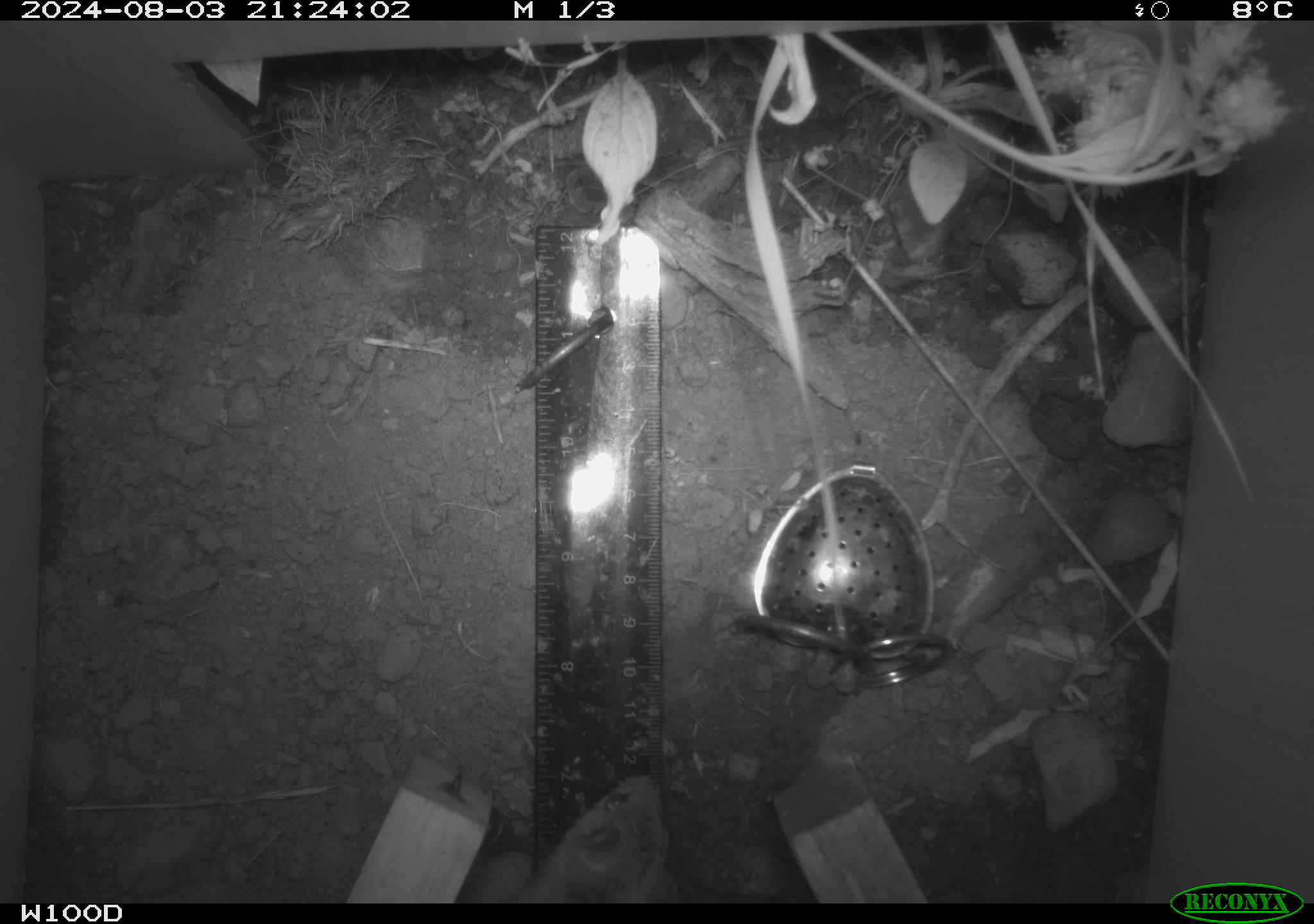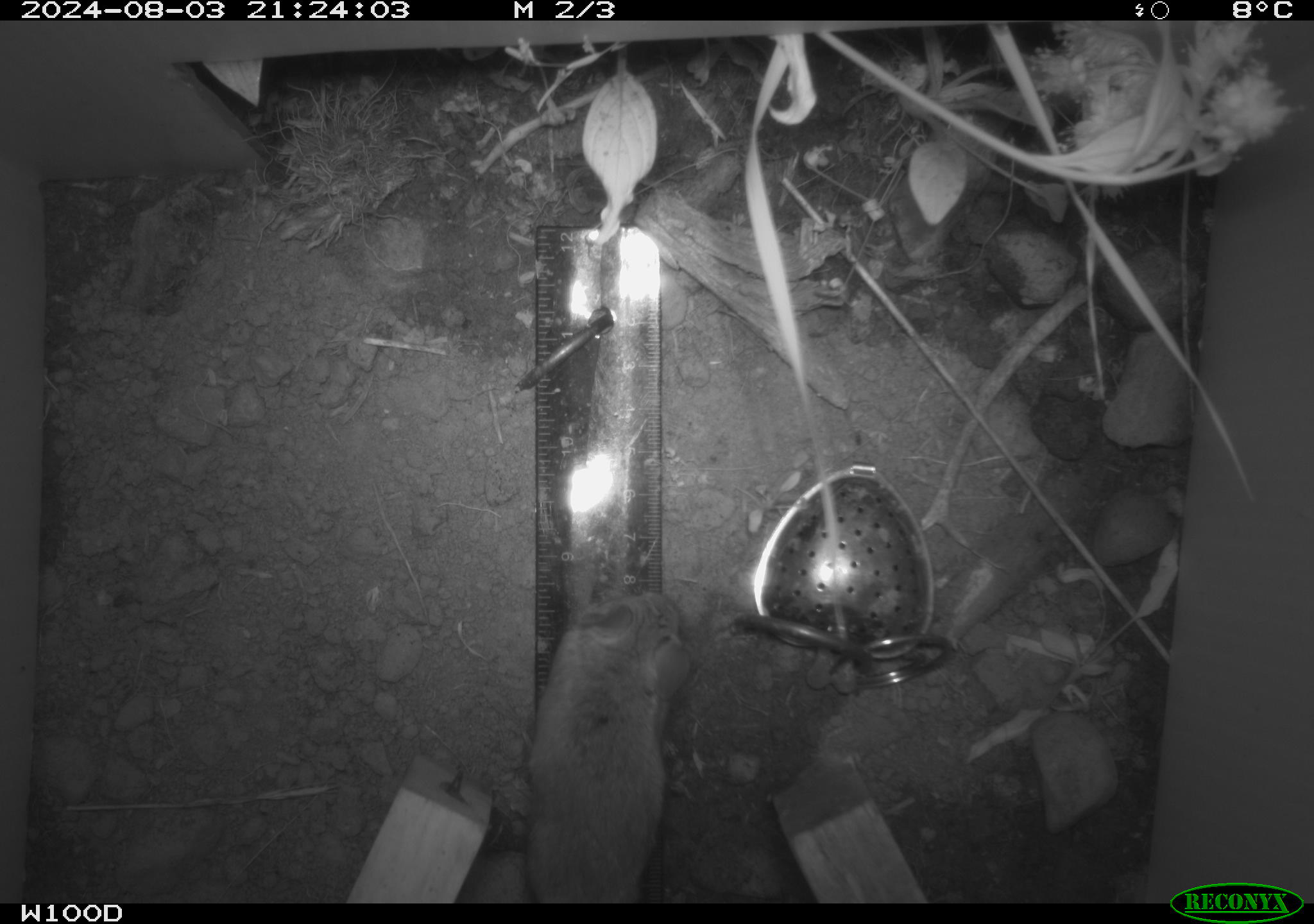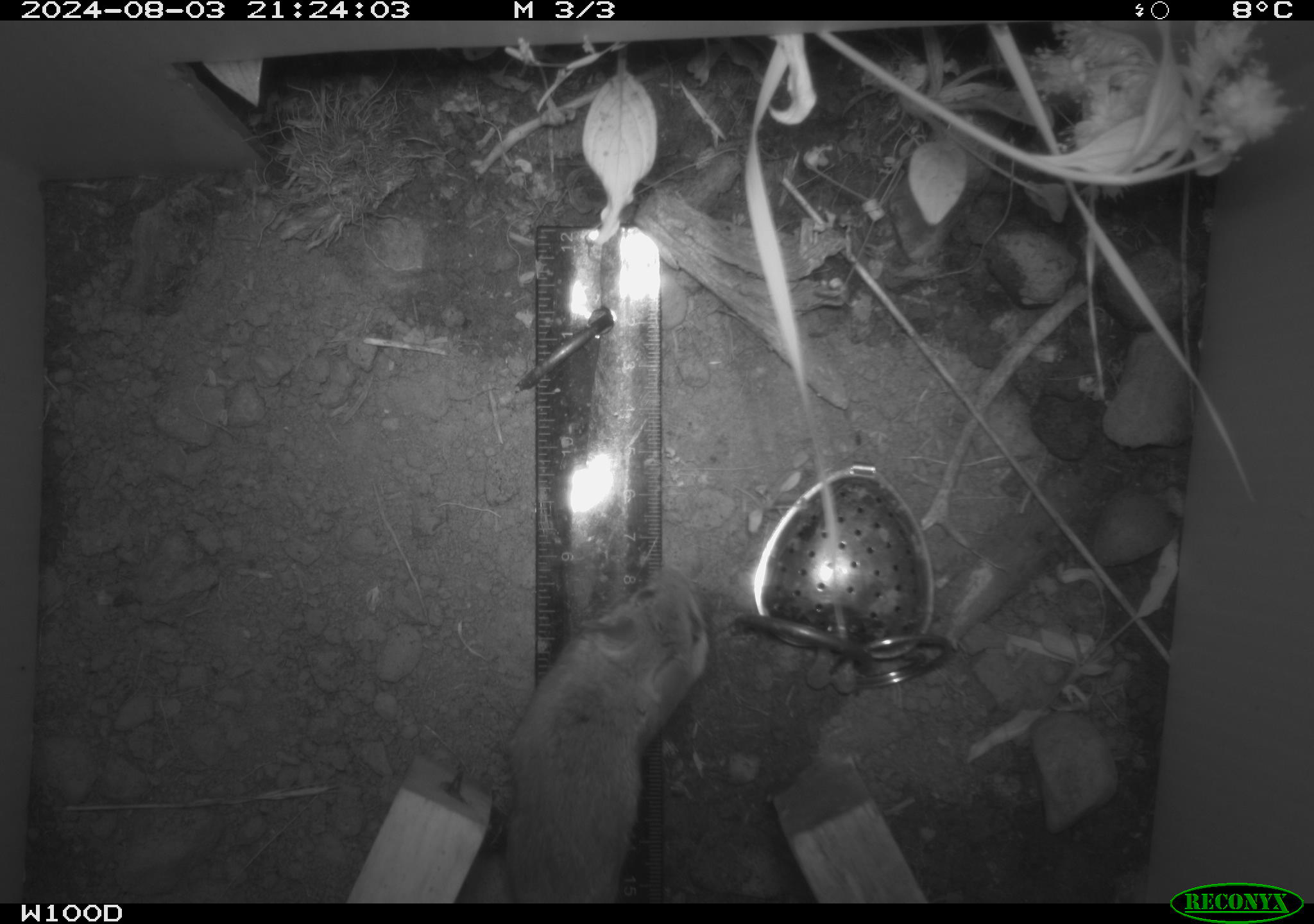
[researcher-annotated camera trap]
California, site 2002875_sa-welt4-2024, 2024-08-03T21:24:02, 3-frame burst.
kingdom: Animalia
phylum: Chordata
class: Mammalia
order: Rodentia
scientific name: Rodentia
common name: mouse species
Mouse species (Rodentia).